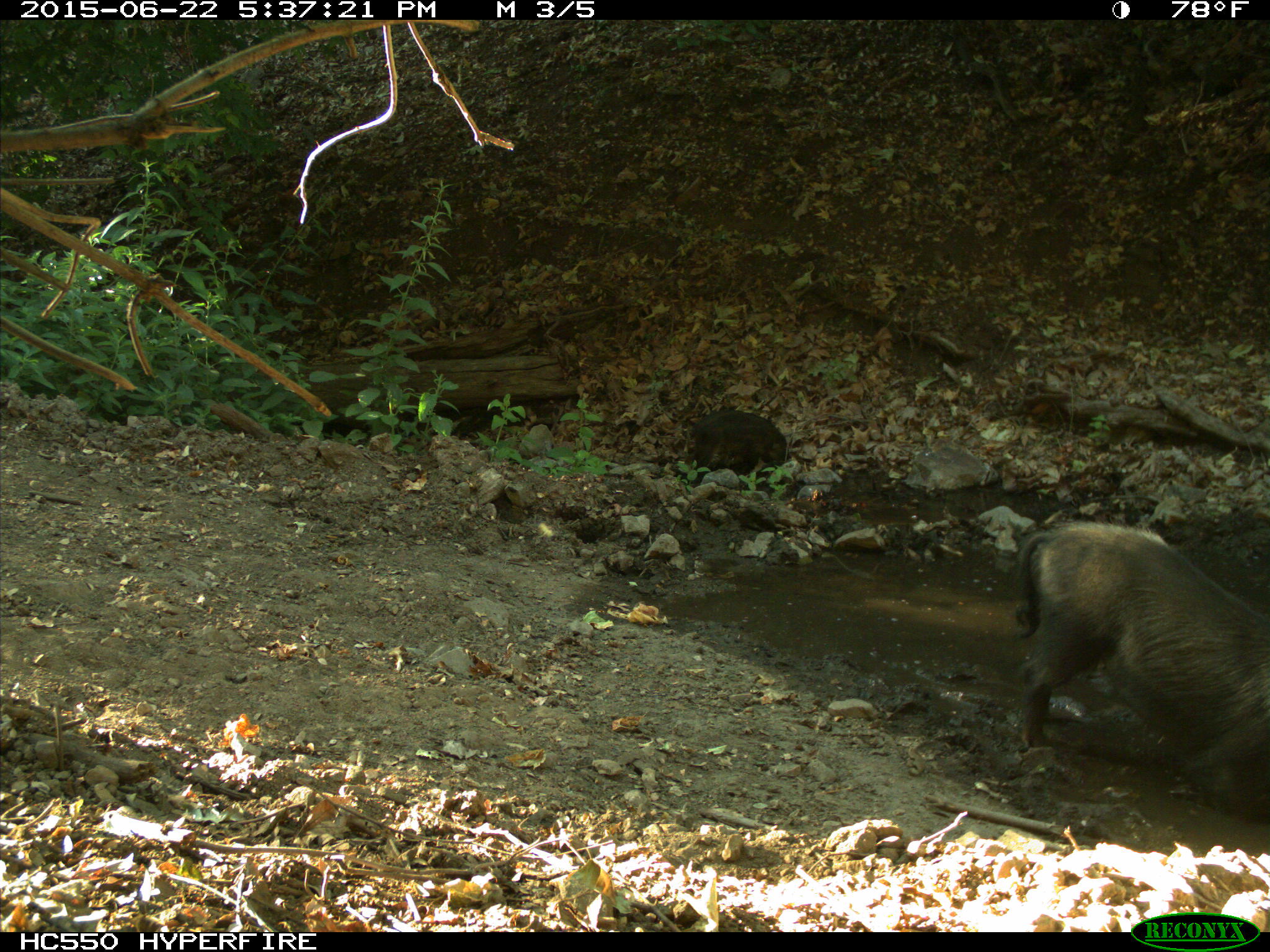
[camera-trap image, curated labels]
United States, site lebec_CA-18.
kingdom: Animalia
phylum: Chordata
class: Mammalia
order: Artiodactyla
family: Suidae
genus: Sus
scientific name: Sus scrofa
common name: wild boar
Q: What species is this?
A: Sus scrofa (wild boar).